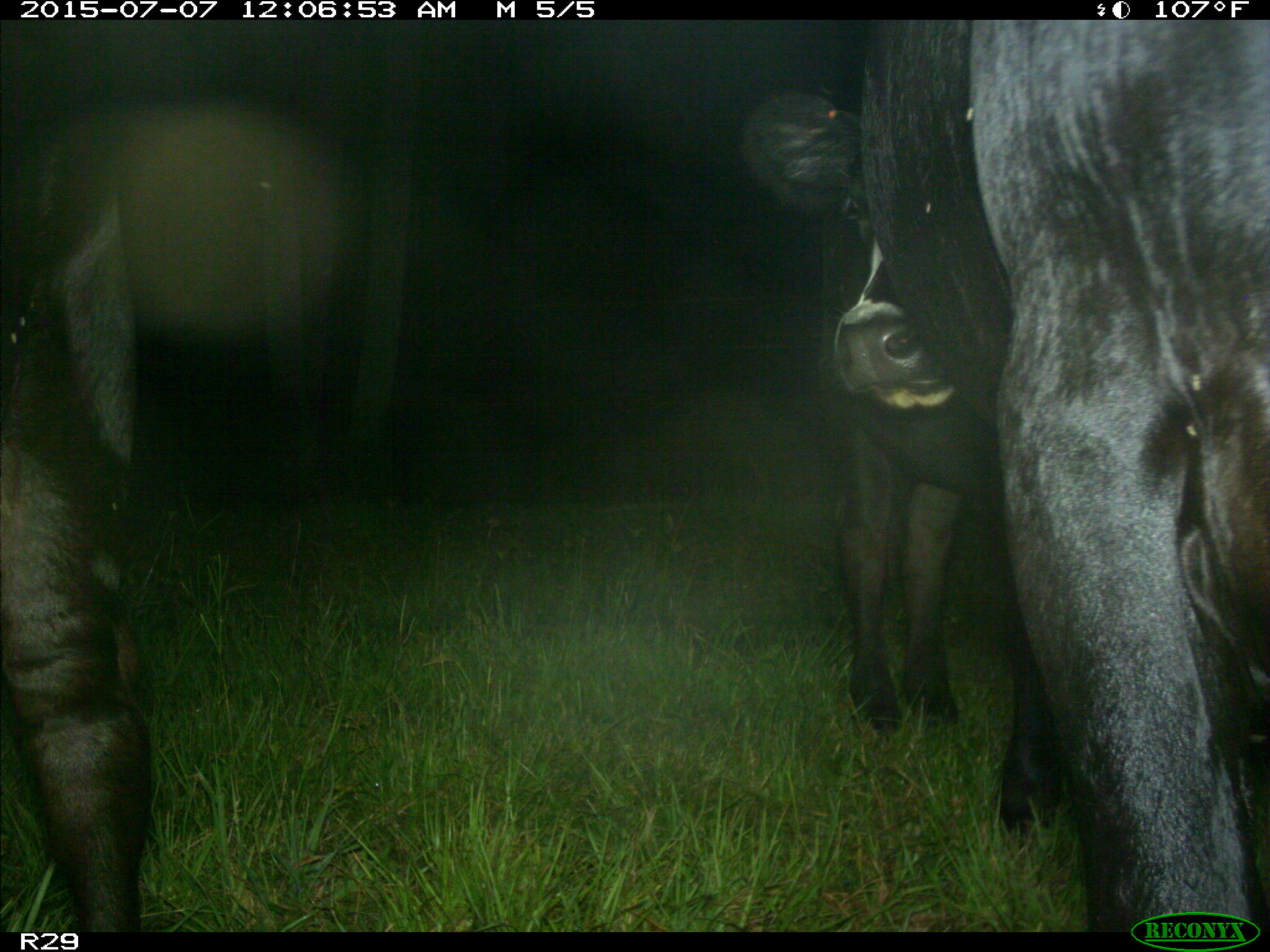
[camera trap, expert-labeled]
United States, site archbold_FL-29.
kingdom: Animalia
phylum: Chordata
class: Mammalia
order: Artiodactyla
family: Bovidae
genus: Bos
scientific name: Bos taurus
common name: domestic cow